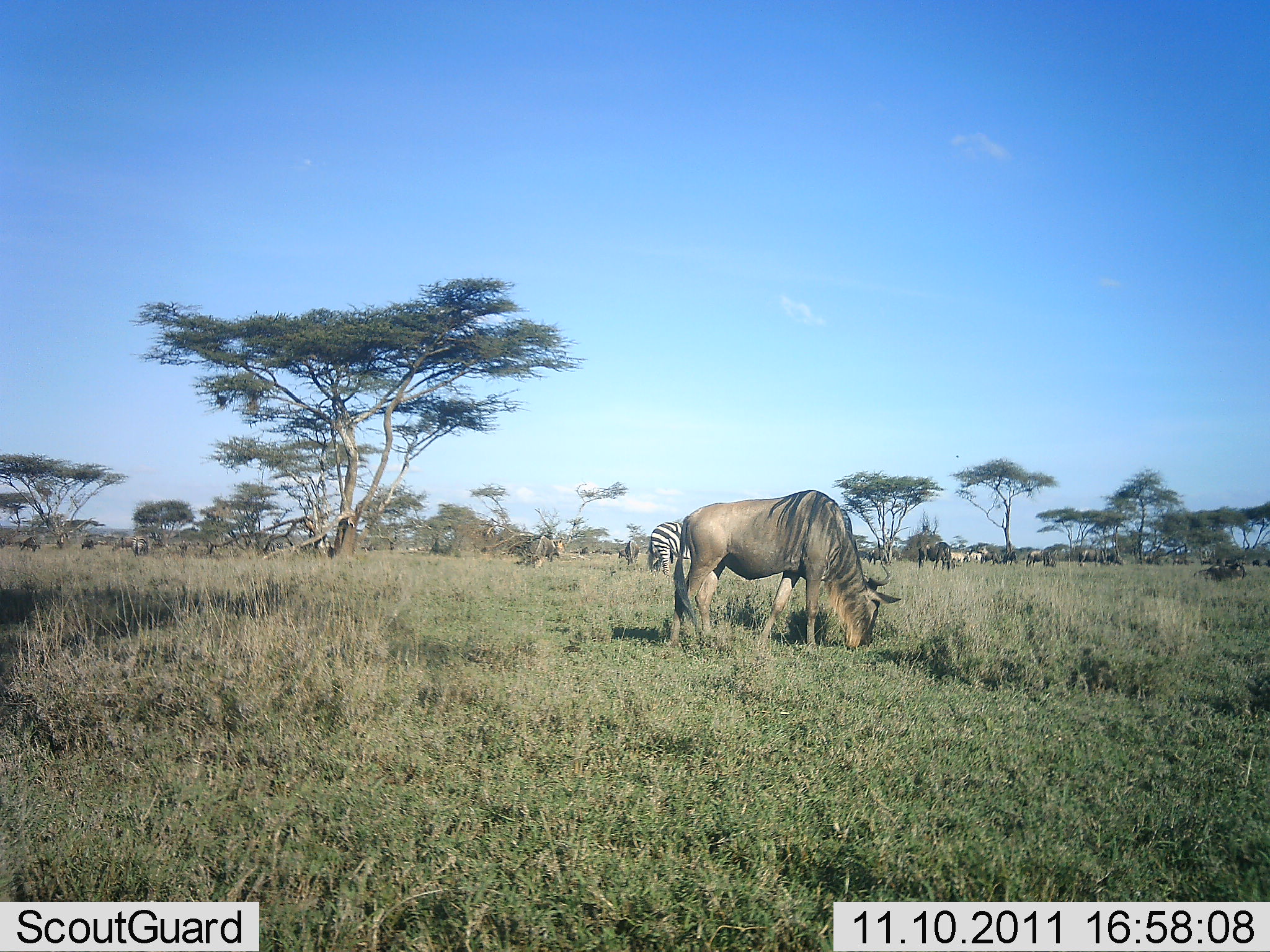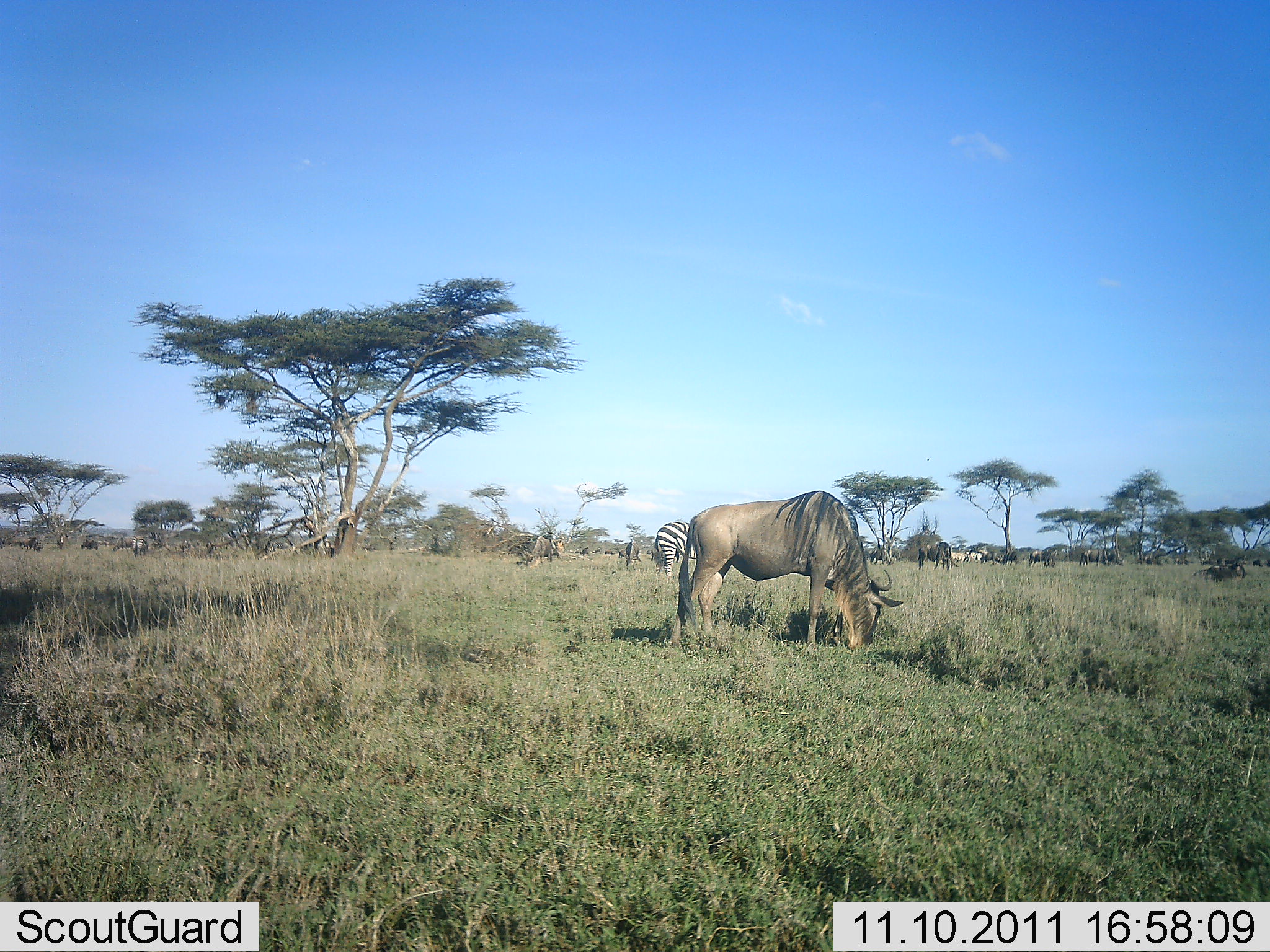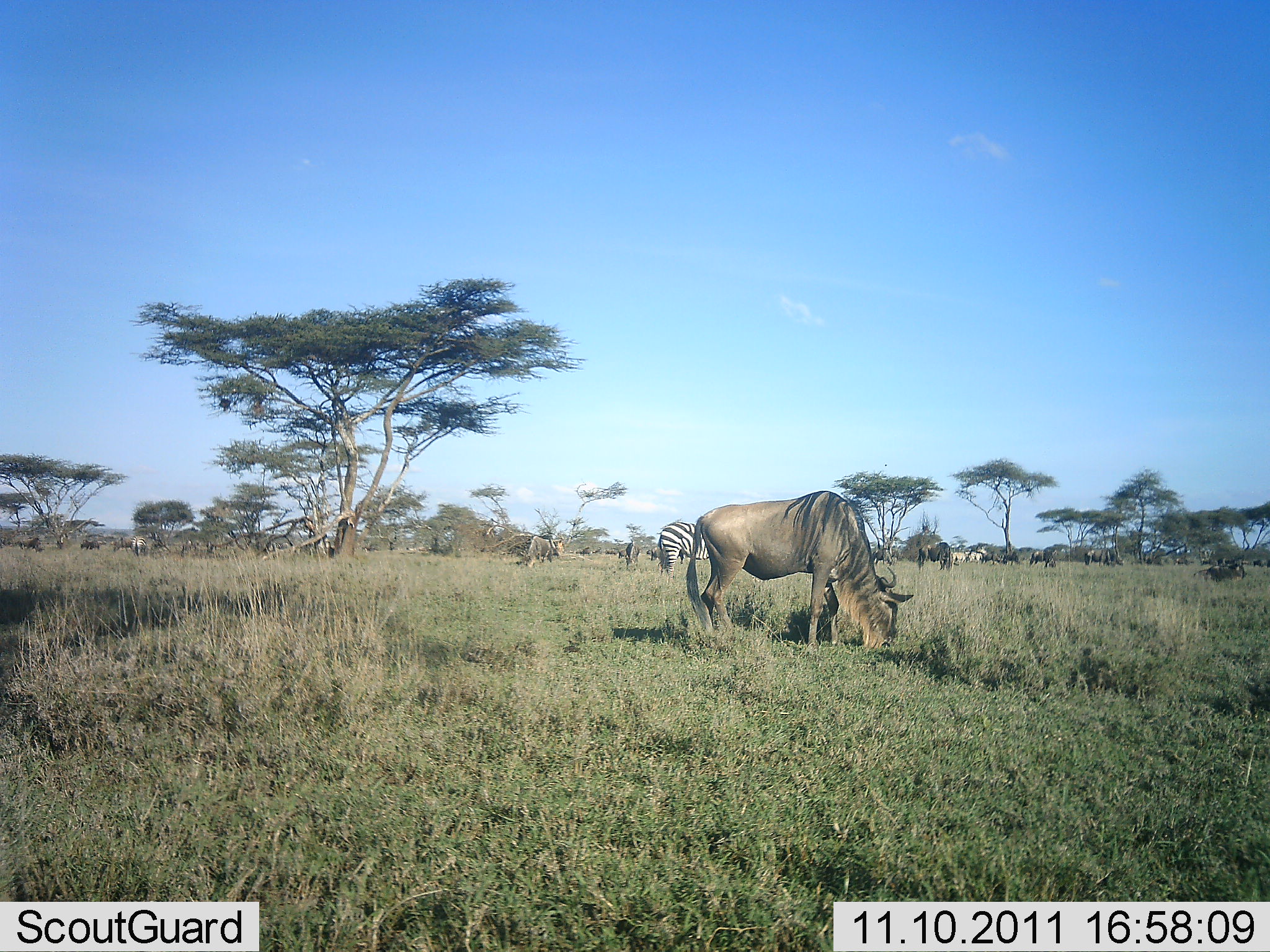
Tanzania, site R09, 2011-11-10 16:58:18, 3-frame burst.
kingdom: Animalia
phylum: Chordata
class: Mammalia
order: Artiodactyla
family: Bovidae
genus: Connochaetes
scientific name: Connochaetes taurinus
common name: blue wildebeest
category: wildebeest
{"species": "wildebeest (blue wildebeest) (Connochaetes taurinus)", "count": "11-50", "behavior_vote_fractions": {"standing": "17%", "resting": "0%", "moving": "17%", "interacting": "0%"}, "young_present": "0%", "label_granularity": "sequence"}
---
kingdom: Animalia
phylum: Chordata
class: Mammalia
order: Perissodactyla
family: Equidae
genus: Equus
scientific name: Equus quagga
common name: plains zebra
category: zebra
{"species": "zebra (plains zebra) (Equus quagga)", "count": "5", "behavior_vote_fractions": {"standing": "27%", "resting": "0%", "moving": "0%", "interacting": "0%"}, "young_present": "0%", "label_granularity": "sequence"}